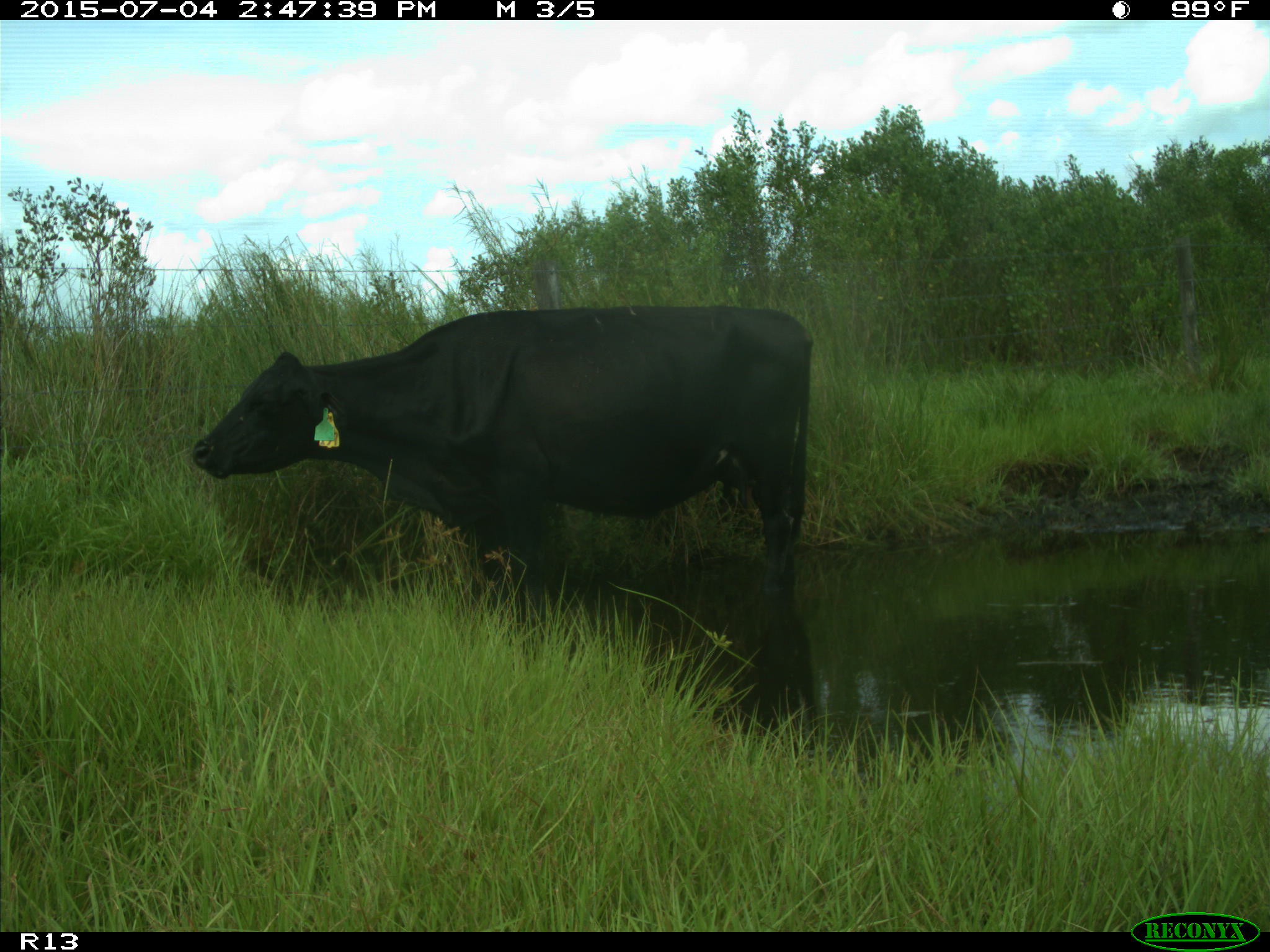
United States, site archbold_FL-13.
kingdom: Animalia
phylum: Chordata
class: Mammalia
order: Artiodactyla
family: Bovidae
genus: Bos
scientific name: Bos taurus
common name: domestic cow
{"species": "Bos taurus (domestic cow)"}